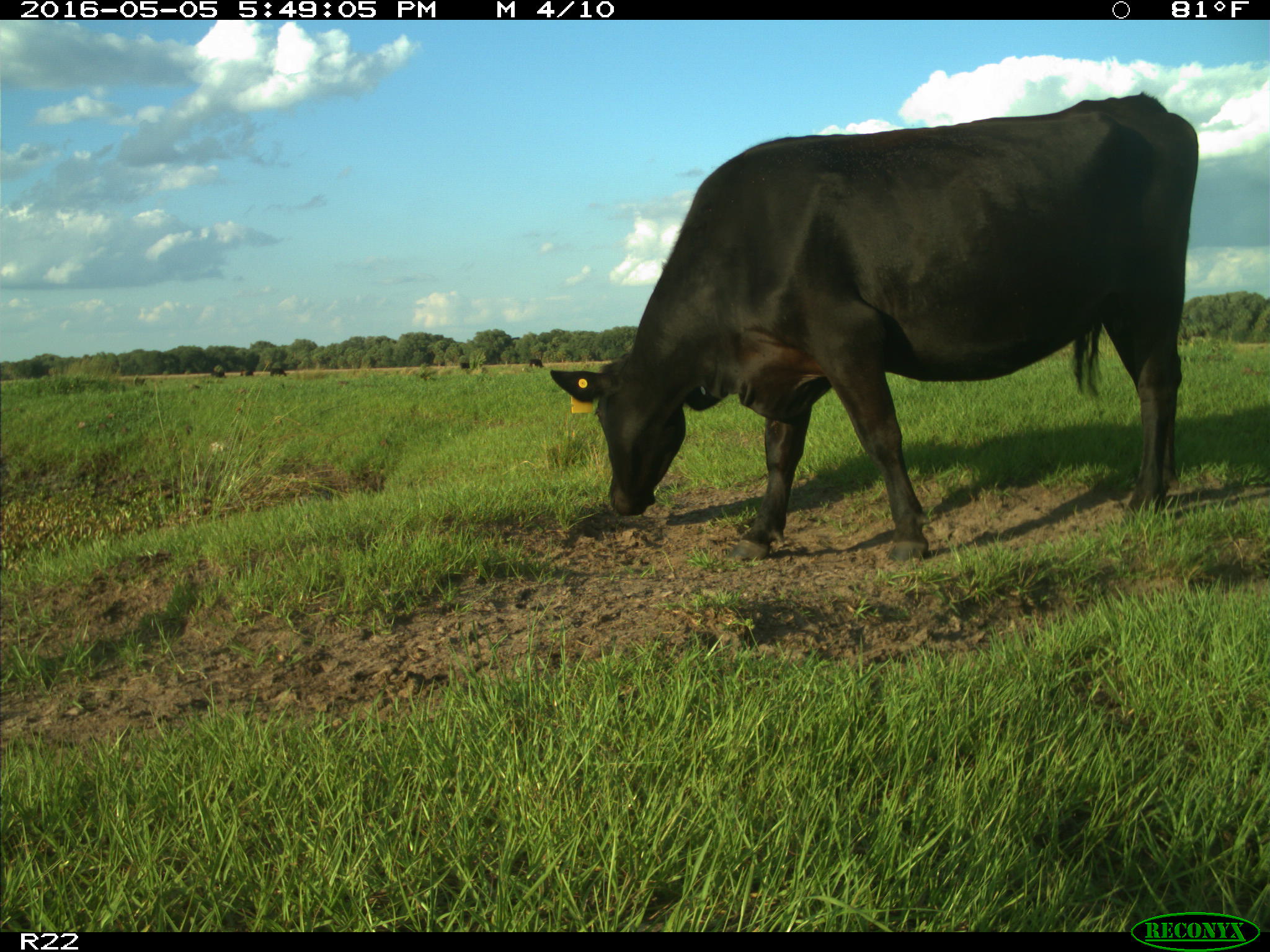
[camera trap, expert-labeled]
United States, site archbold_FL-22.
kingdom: Animalia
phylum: Chordata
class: Mammalia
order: Artiodactyla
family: Bovidae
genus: Bos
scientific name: Bos taurus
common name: domestic cow